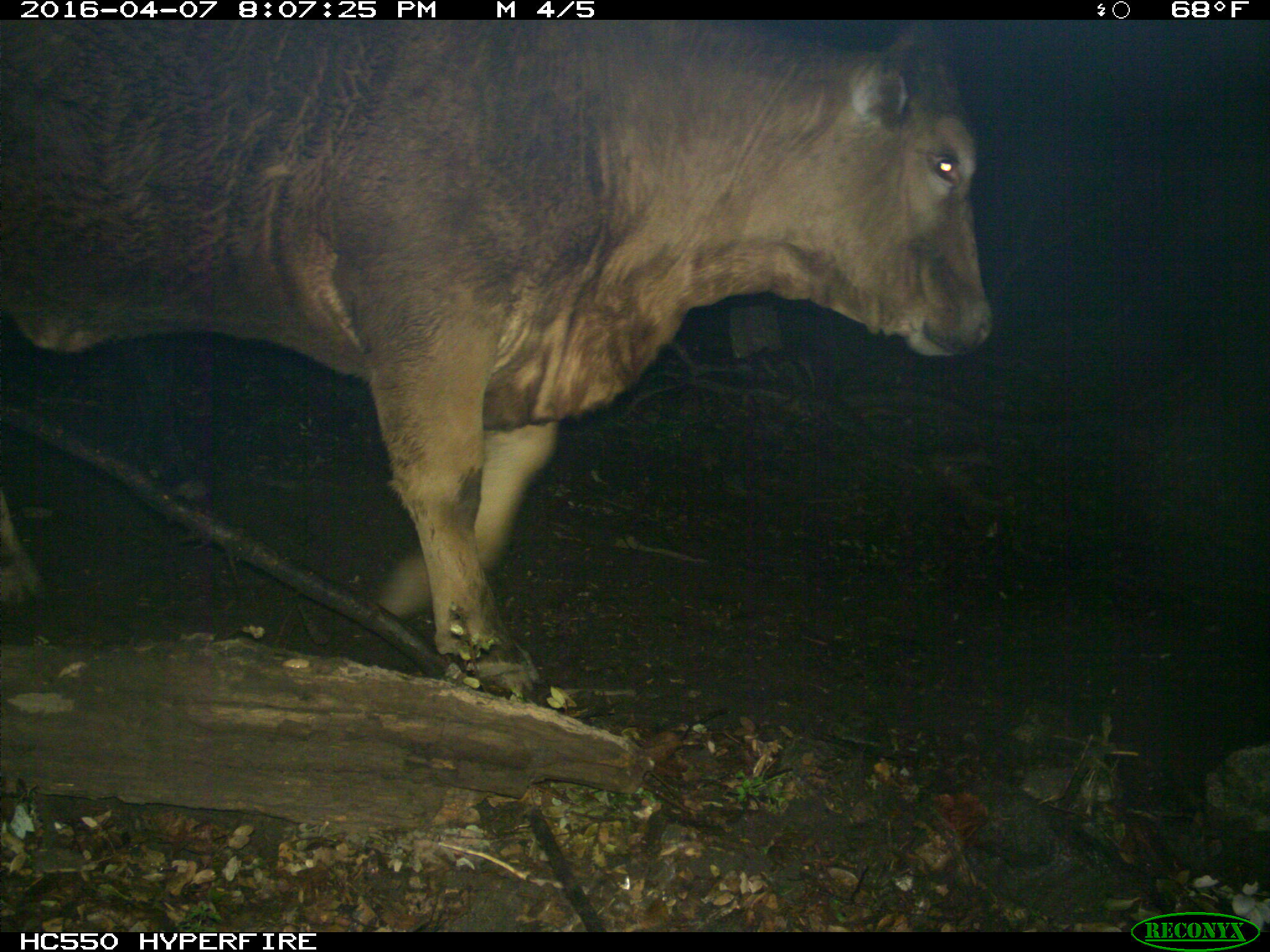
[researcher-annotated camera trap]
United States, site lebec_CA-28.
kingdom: Animalia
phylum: Chordata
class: Mammalia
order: Artiodactyla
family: Bovidae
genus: Bos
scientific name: Bos taurus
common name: domestic cow